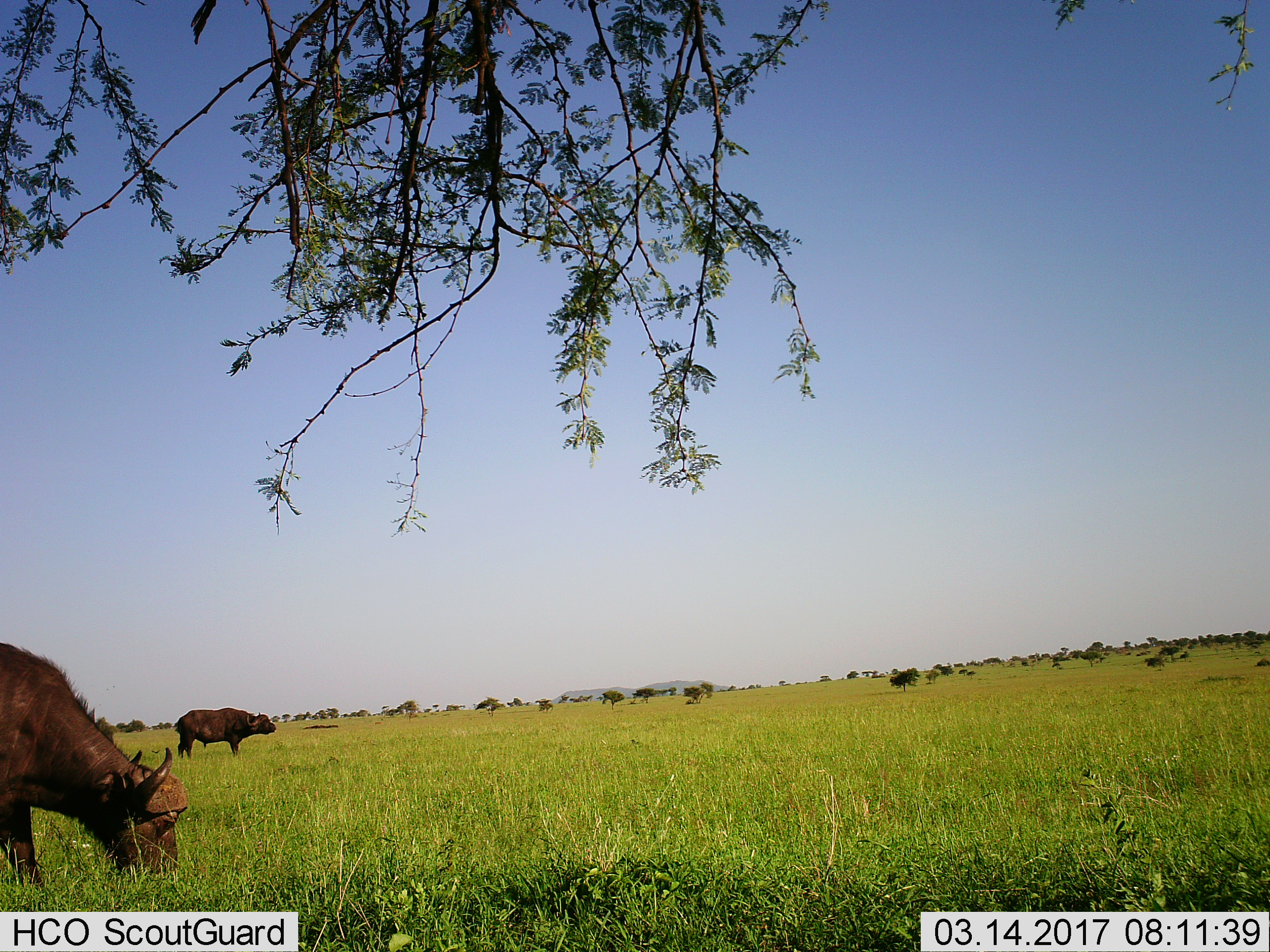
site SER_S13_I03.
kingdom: Animalia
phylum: Chordata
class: Mammalia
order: Artiodactyla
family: Bovidae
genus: Syncerus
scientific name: Syncerus caffer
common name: african buffalo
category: buffalo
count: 2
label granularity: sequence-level